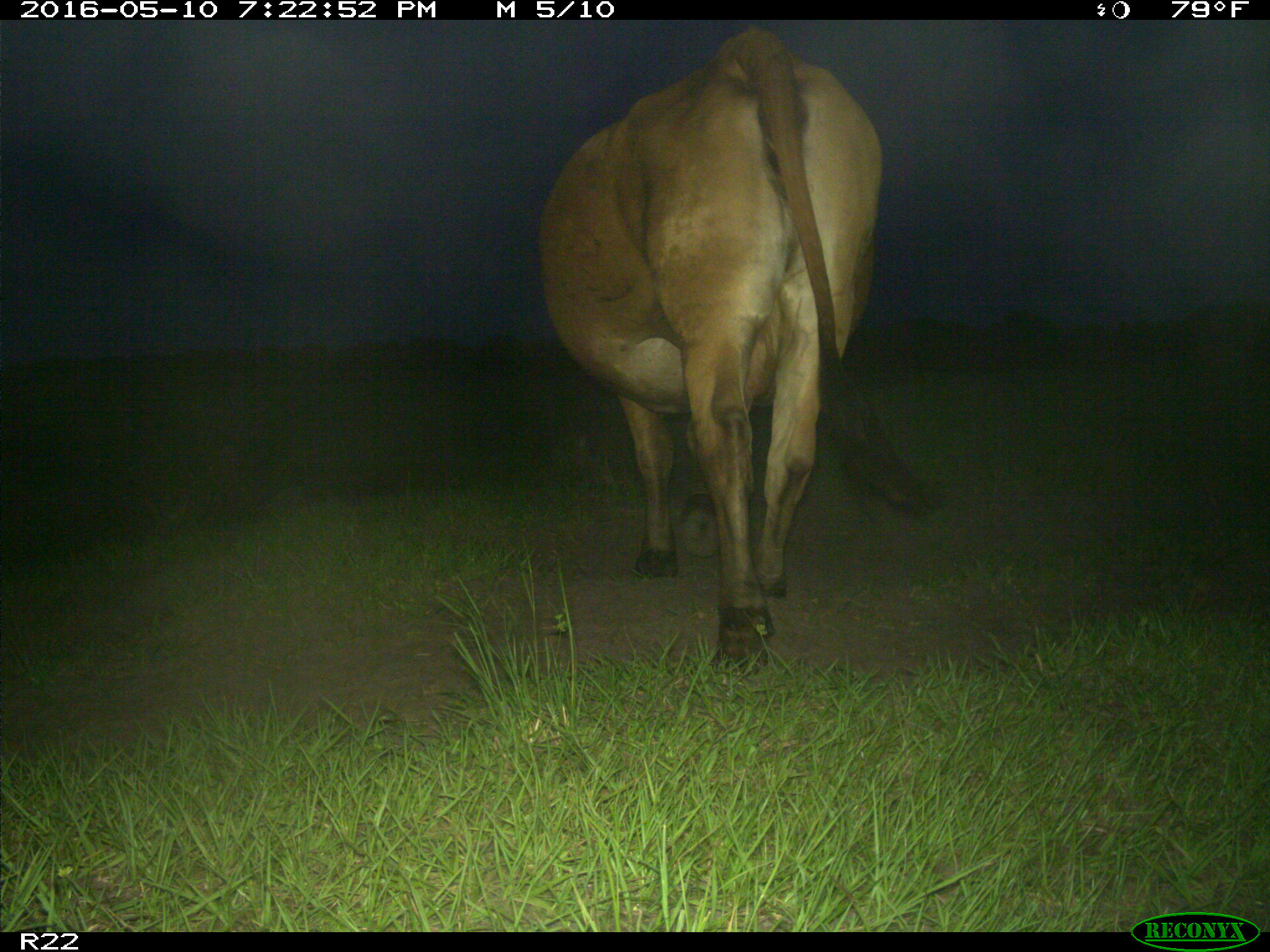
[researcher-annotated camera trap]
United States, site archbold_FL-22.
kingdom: Animalia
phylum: Chordata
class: Mammalia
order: Artiodactyla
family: Bovidae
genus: Bos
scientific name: Bos taurus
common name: domestic cow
Bos taurus (domestic cow).